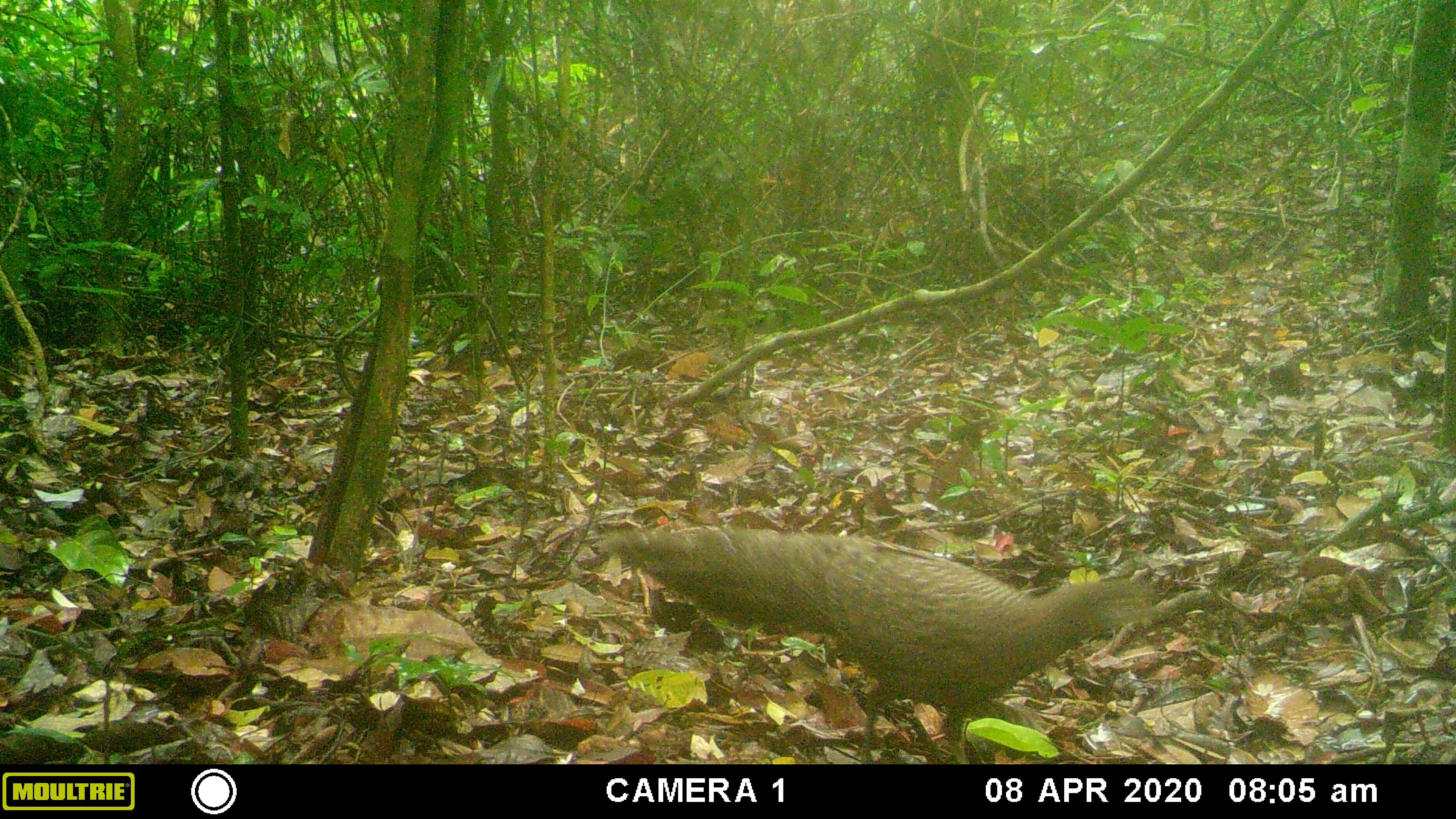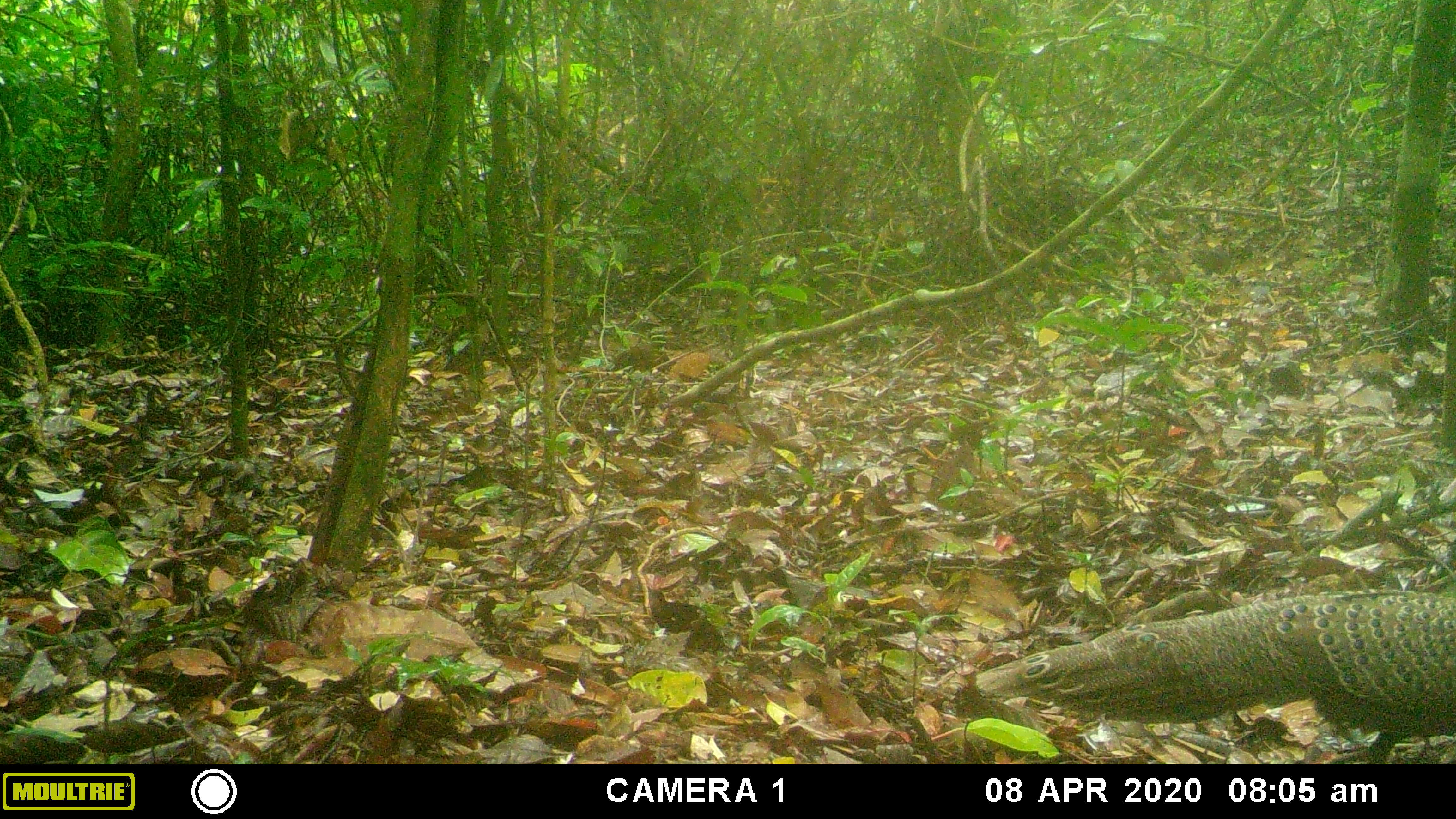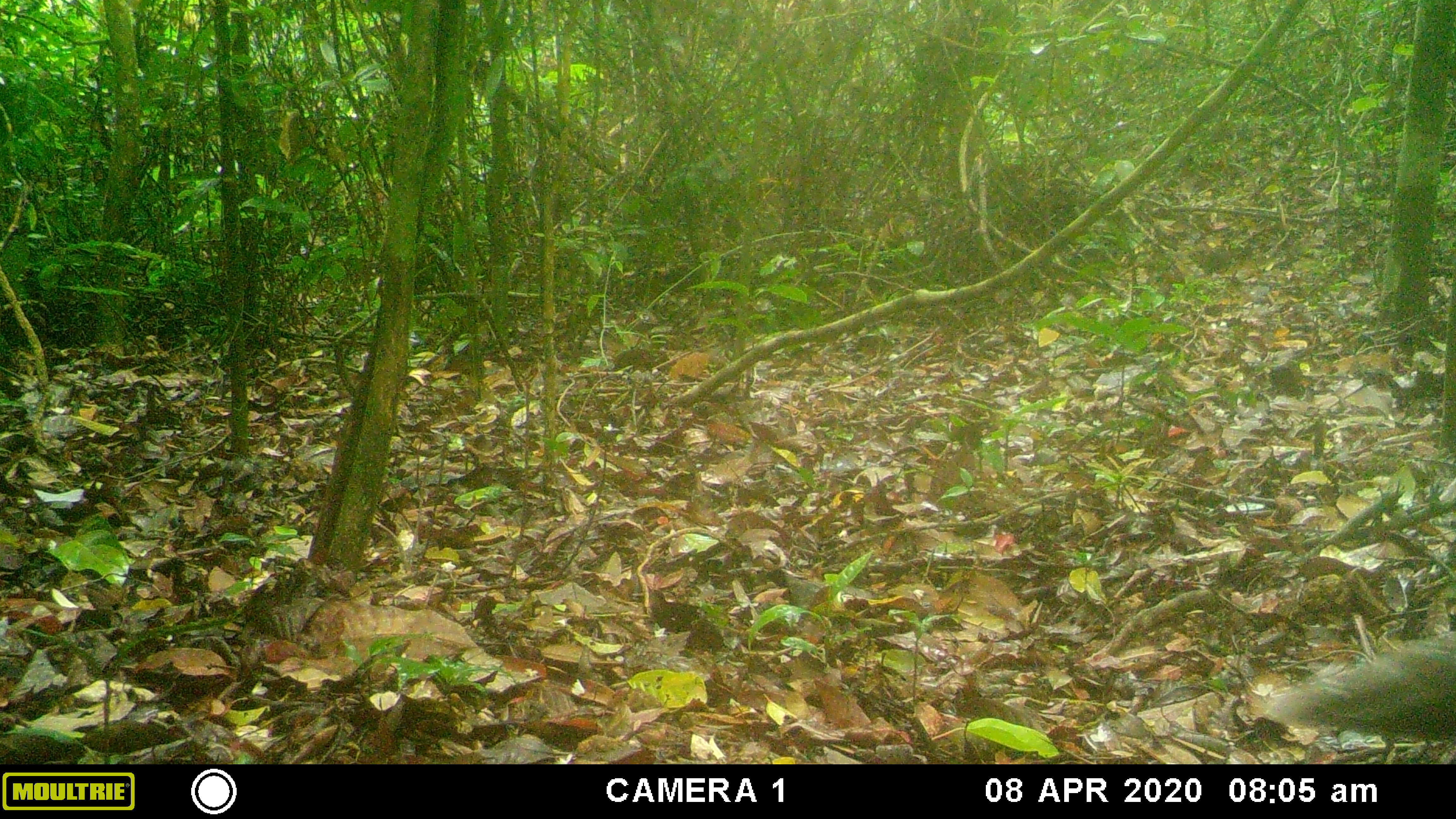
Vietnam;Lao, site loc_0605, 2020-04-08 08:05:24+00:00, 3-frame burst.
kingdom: Animalia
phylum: Chordata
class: Aves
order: Galliformes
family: Phasianidae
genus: Polyplectron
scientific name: Polyplectron bicalcaratum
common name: gray peacock-pheasant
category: grey peacock pheasant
Grey peacock pheasant (gray peacock-pheasant) (Polyplectron bicalcaratum). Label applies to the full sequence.